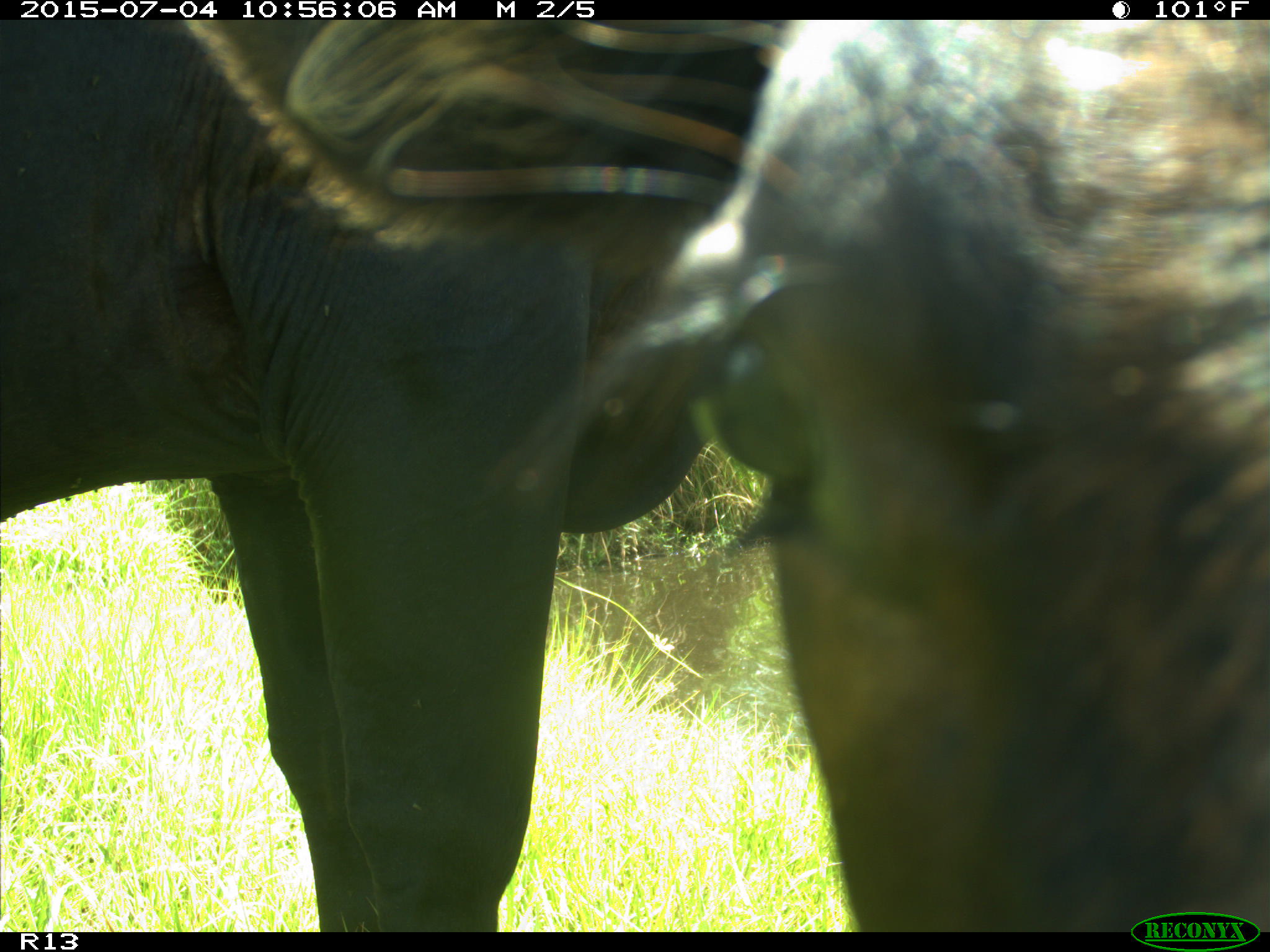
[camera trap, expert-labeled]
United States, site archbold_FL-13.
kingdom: Animalia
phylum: Chordata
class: Mammalia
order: Artiodactyla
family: Bovidae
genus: Bos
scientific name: Bos taurus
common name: domestic cow